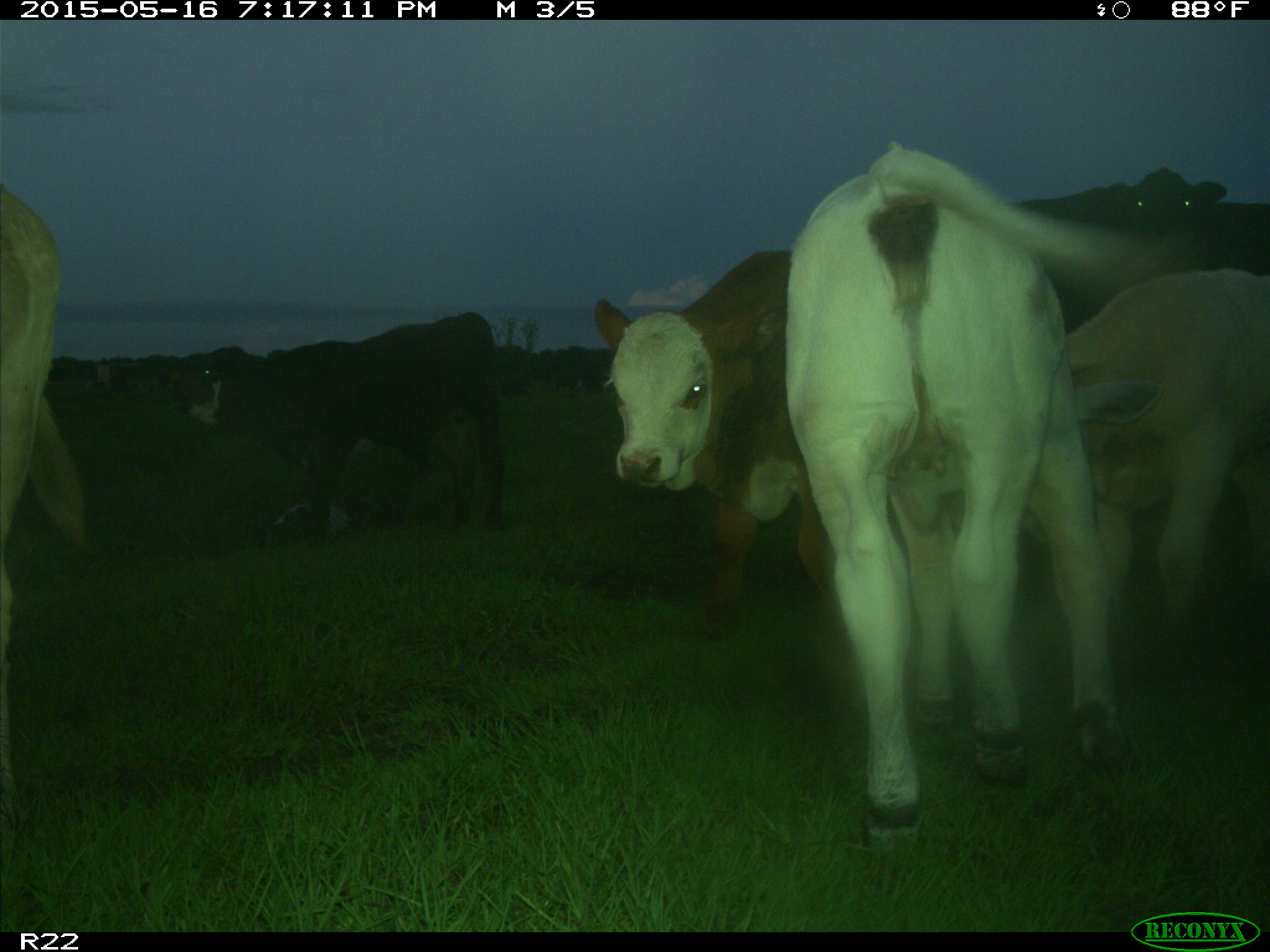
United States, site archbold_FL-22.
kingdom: Animalia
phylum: Chordata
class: Mammalia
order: Artiodactyla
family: Bovidae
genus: Bos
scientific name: Bos taurus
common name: domestic cow